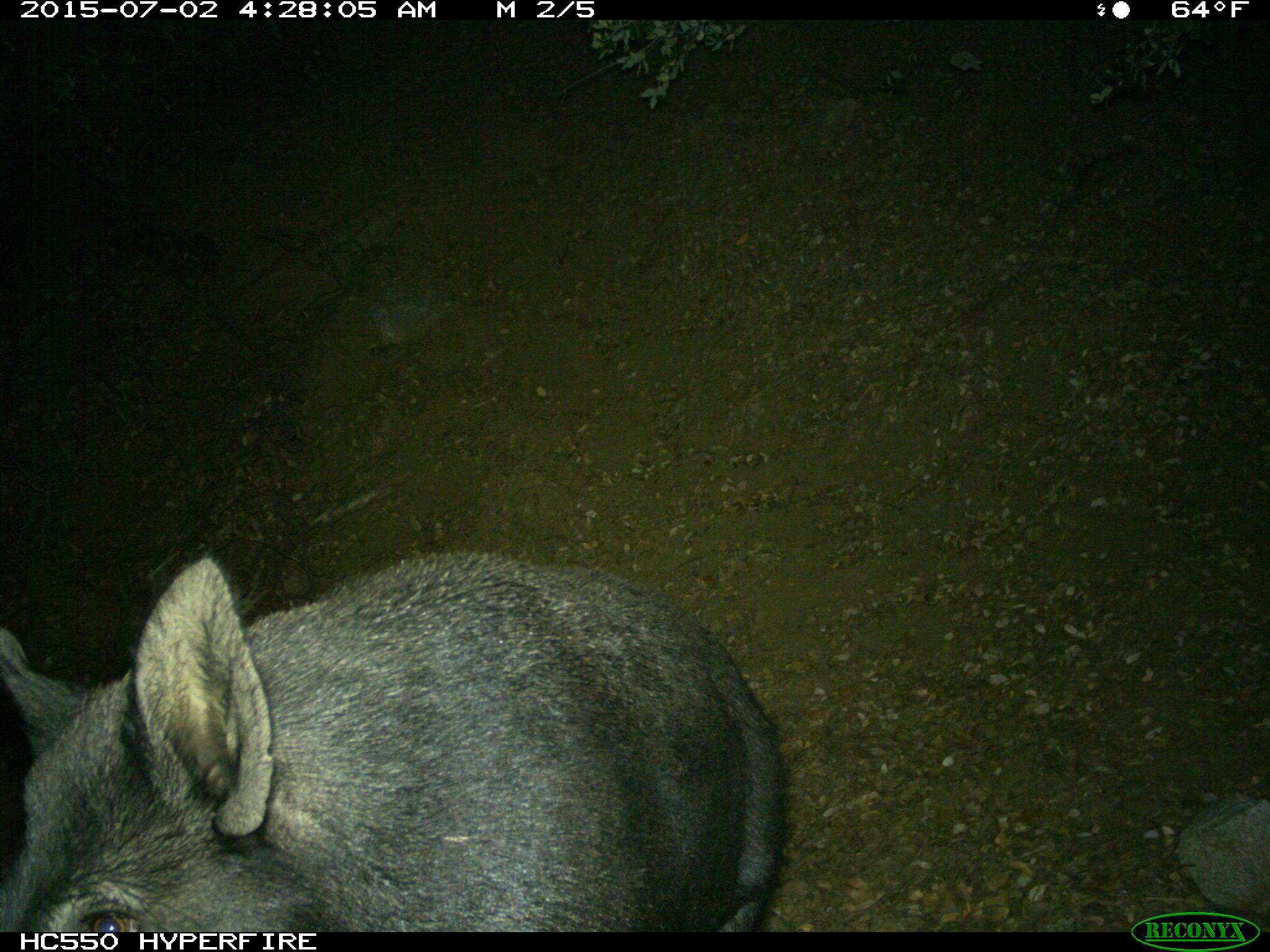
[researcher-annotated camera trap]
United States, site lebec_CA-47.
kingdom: Animalia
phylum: Chordata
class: Mammalia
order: Artiodactyla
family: Suidae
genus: Sus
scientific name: Sus scrofa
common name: wild boar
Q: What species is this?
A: Sus scrofa (wild boar).